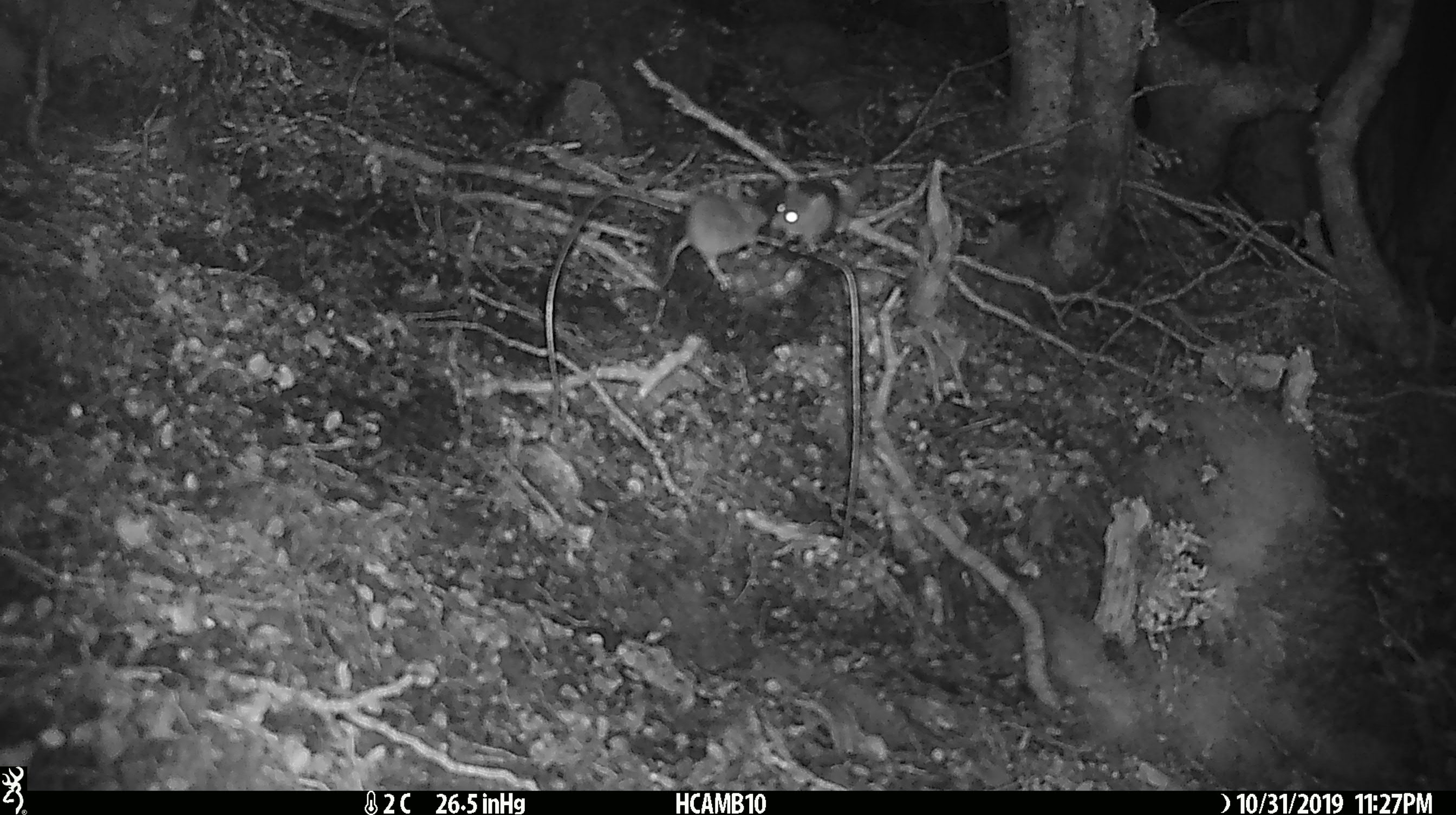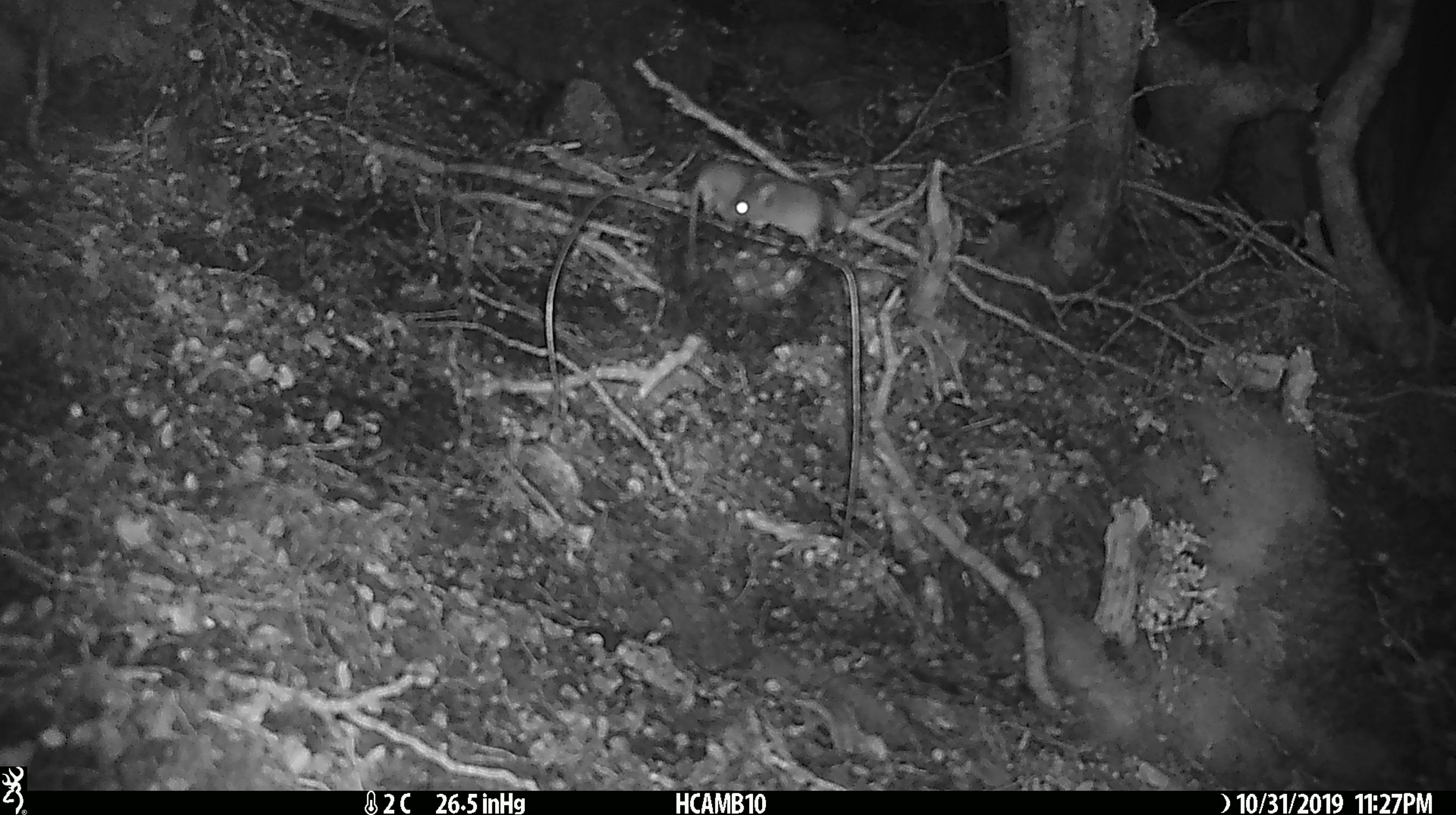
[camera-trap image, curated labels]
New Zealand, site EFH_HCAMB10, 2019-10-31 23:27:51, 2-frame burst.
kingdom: Animalia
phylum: Chordata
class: Mammalia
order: Rodentia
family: Muridae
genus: Mus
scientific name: Mus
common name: mouse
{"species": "mouse (Mus)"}